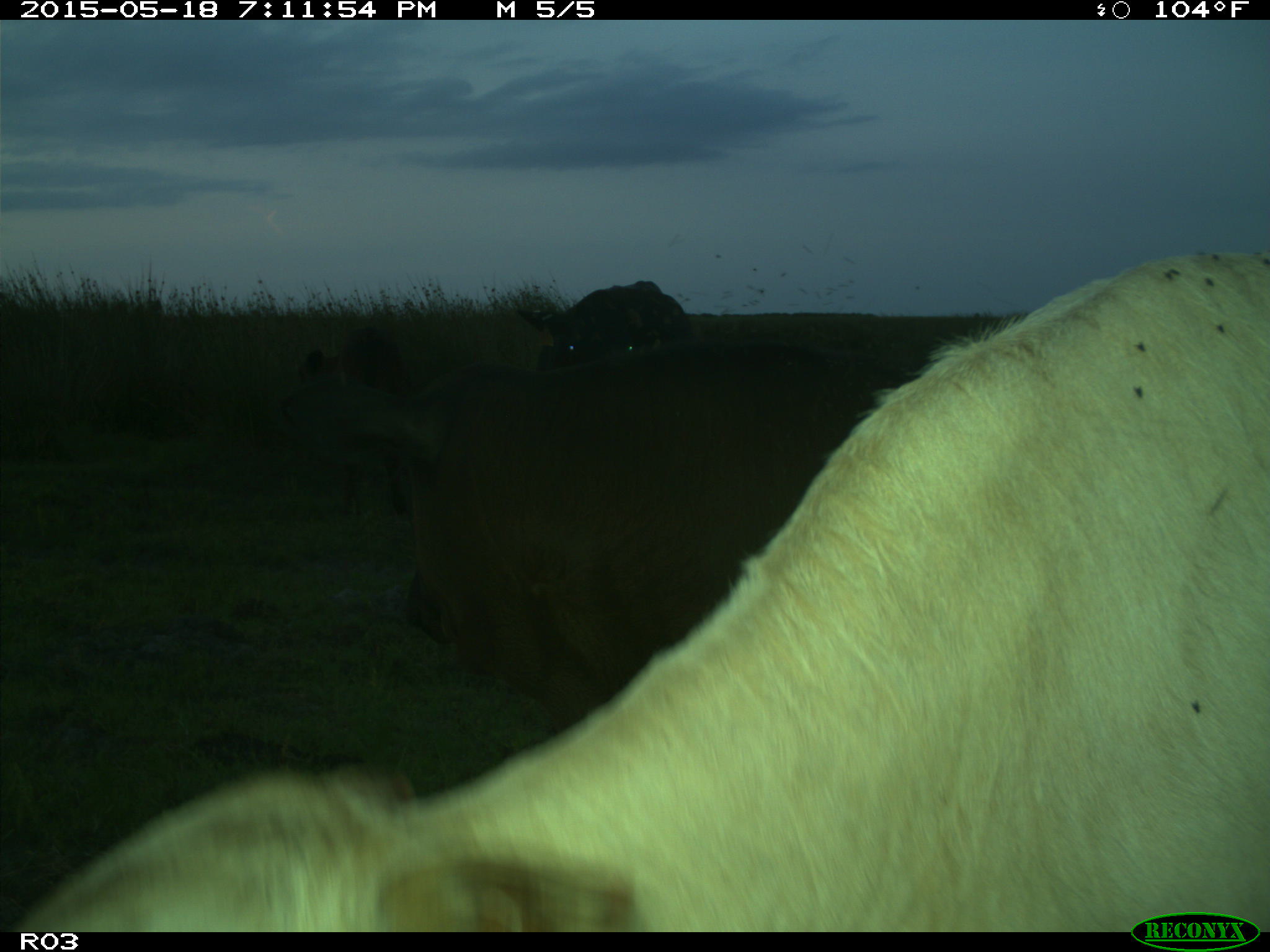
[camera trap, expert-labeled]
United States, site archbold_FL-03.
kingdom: Animalia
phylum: Chordata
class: Mammalia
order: Artiodactyla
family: Bovidae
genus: Bos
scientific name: Bos taurus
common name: domestic cow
Bos taurus (domestic cow).